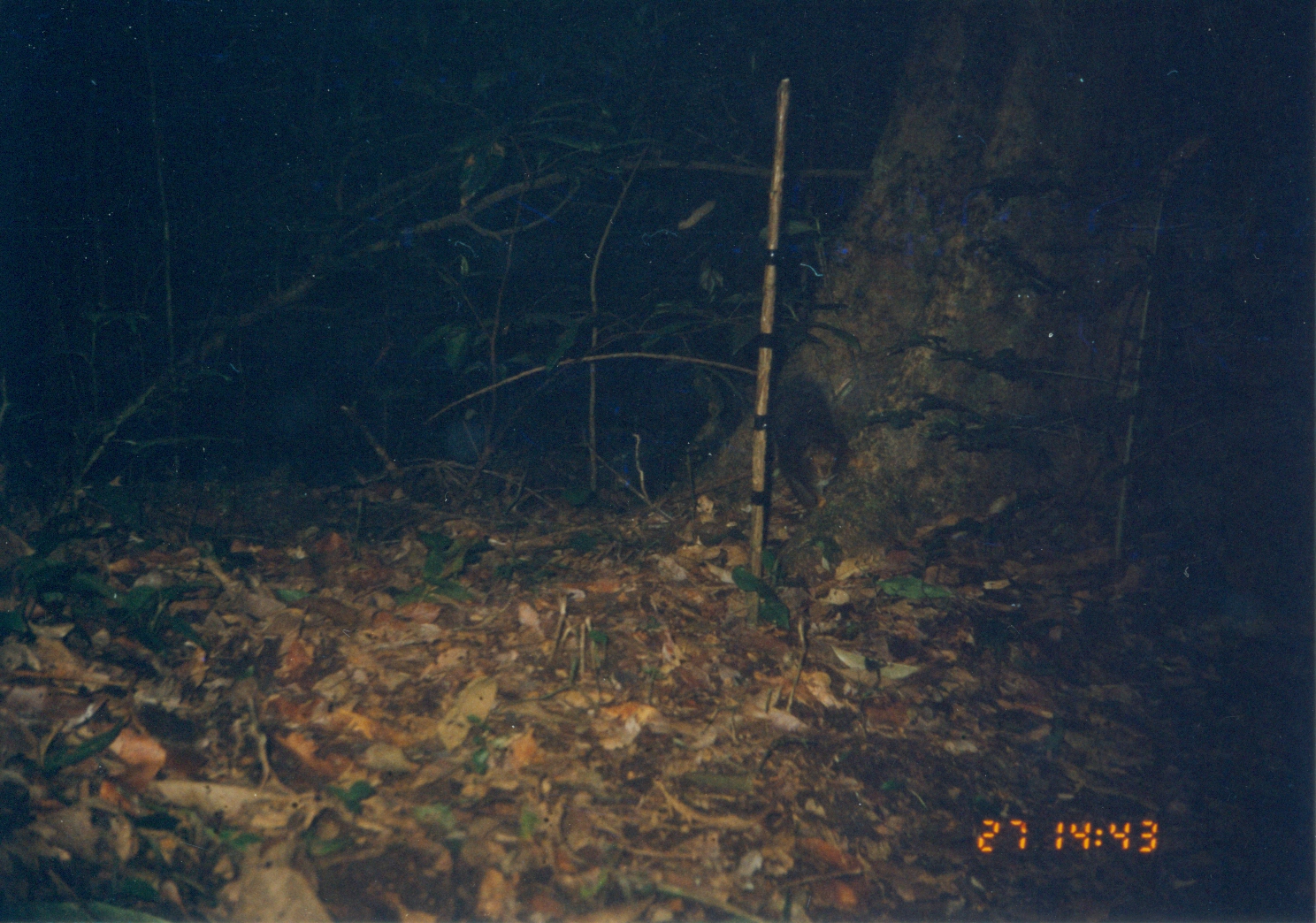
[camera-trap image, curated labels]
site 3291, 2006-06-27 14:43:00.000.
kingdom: Animalia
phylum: Chordata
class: Mammalia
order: Rodentia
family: Sciuridae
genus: Paraxerus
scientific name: Paraxerus vexillarius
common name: swynnerton's bush squirrel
Paraxerus vexillarius (swynnerton's bush squirrel), count 1.